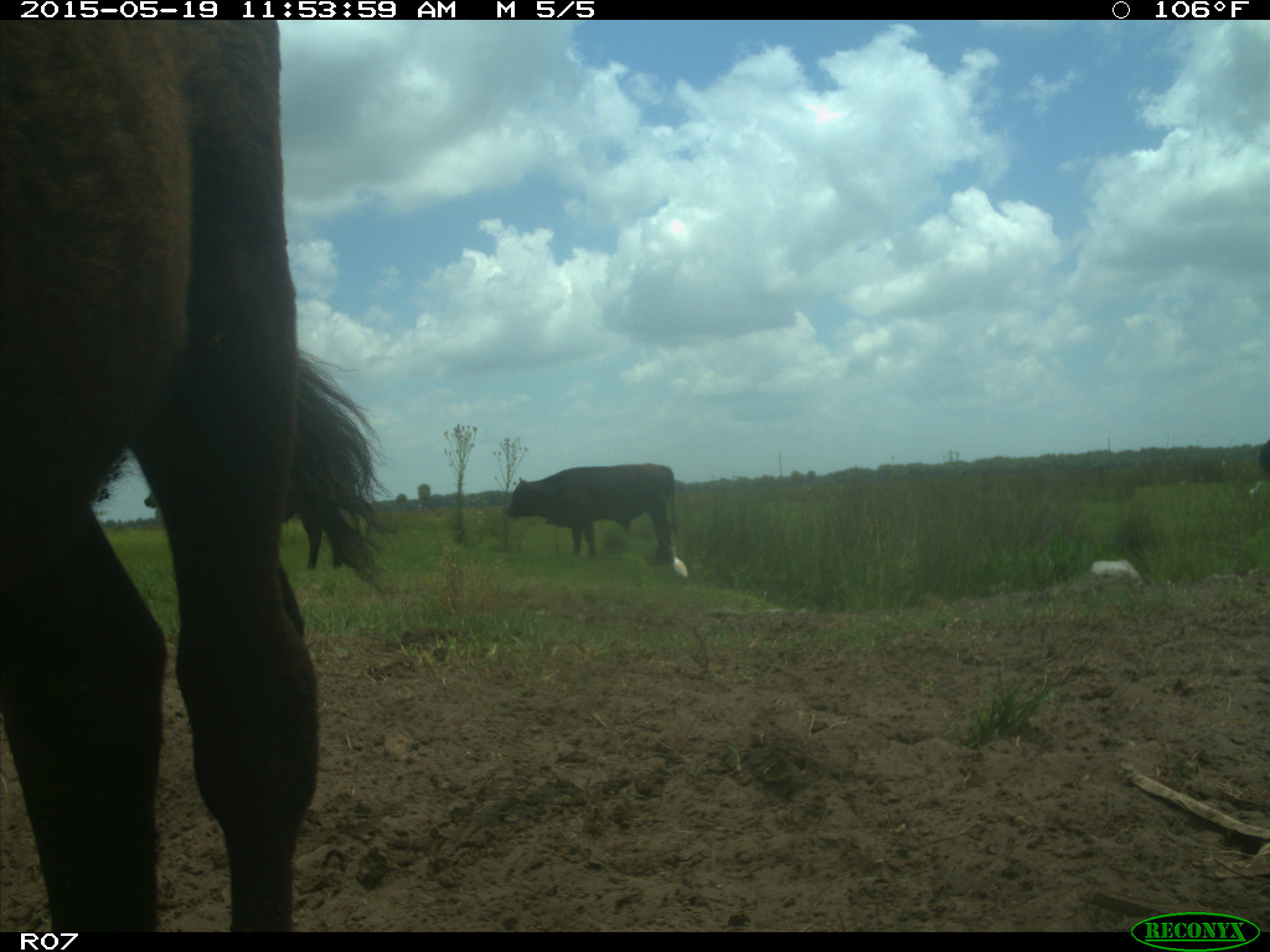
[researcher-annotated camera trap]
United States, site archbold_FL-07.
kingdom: Animalia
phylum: Chordata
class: Mammalia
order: Artiodactyla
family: Bovidae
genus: Bos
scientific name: Bos taurus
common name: domestic cow